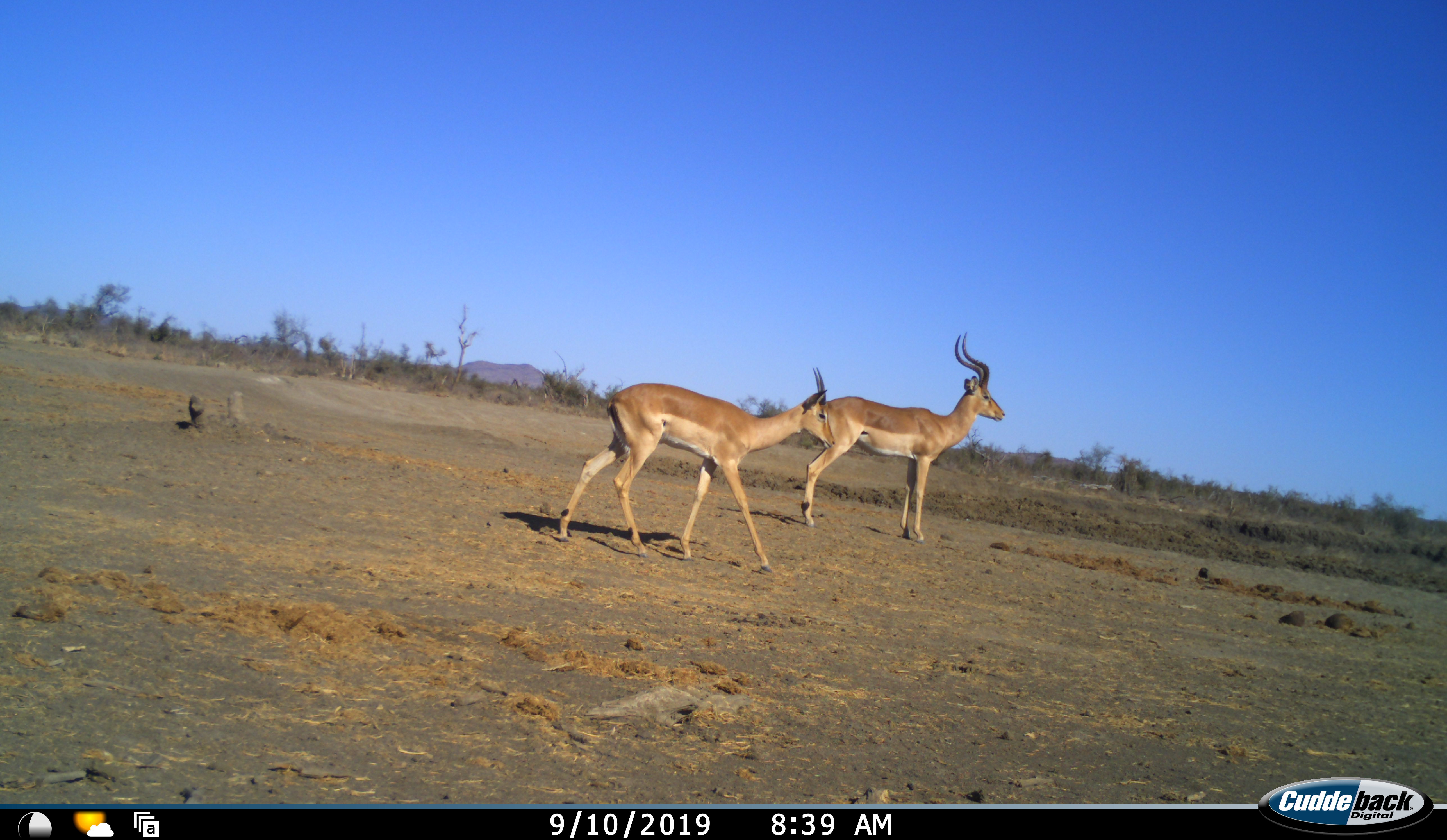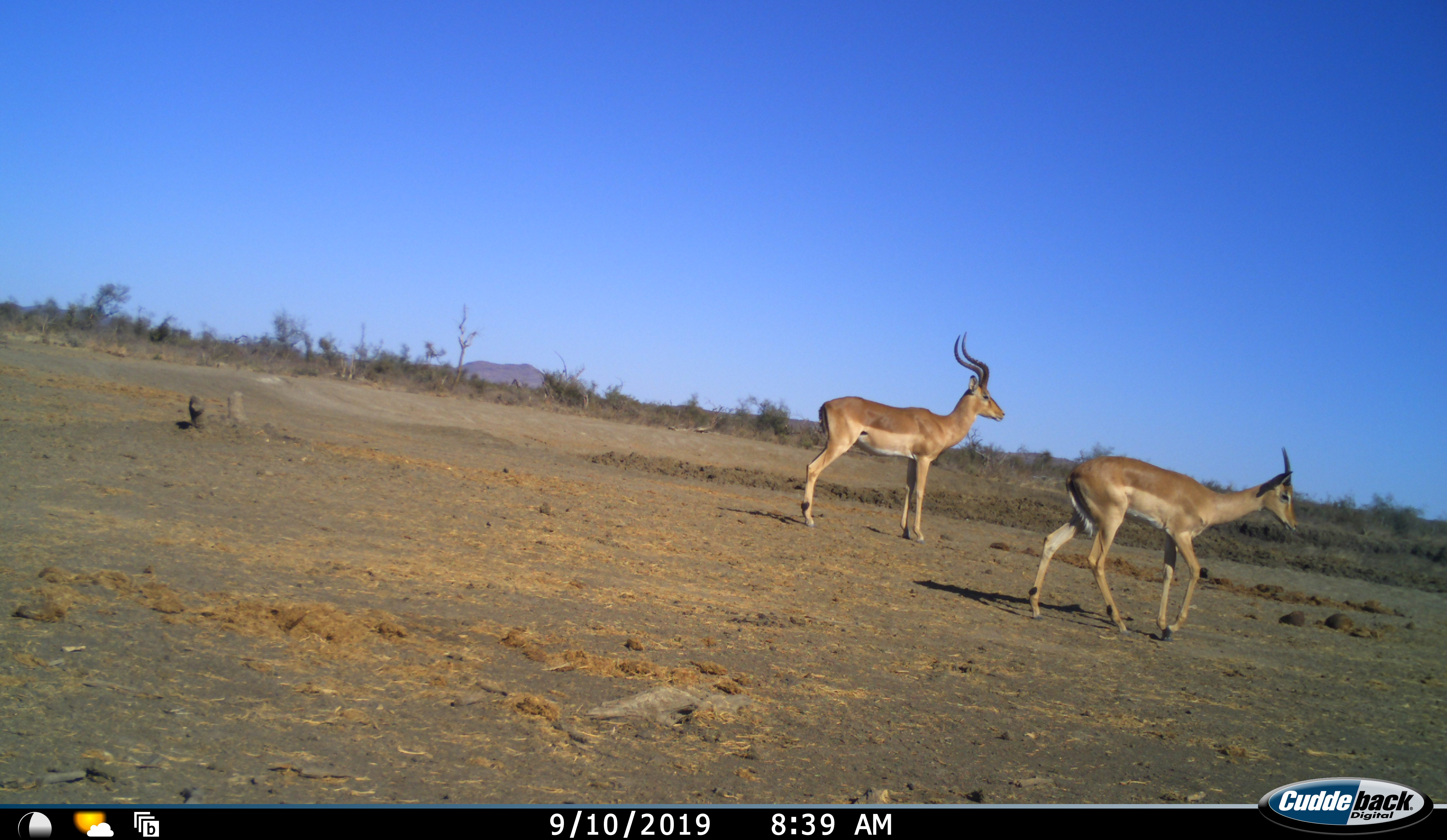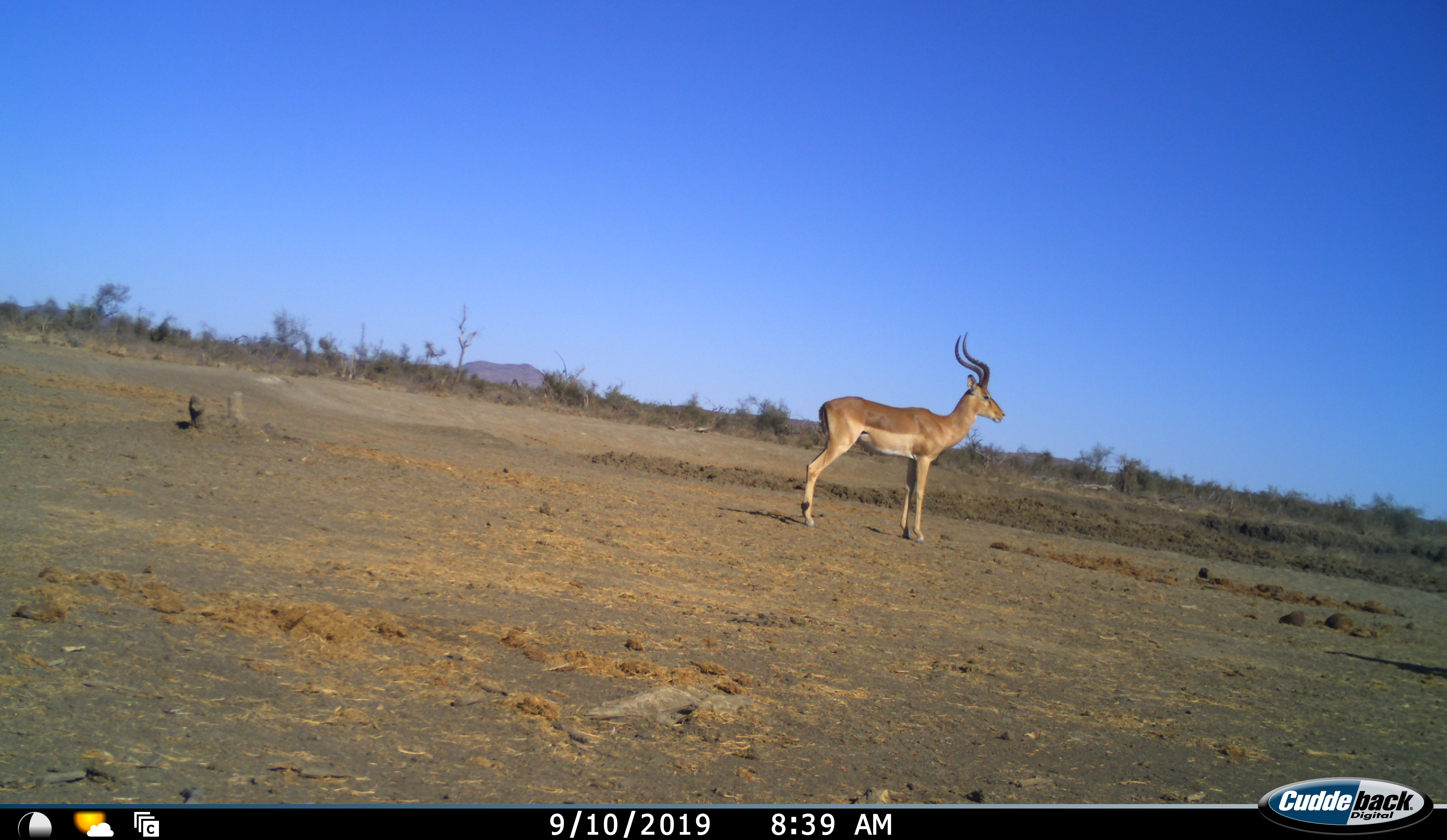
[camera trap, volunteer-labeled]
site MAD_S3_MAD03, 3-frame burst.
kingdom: Animalia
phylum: Chordata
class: Mammalia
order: Artiodactyla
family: Bovidae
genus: Aepyceros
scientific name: Aepyceros melampus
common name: impala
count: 2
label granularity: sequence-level